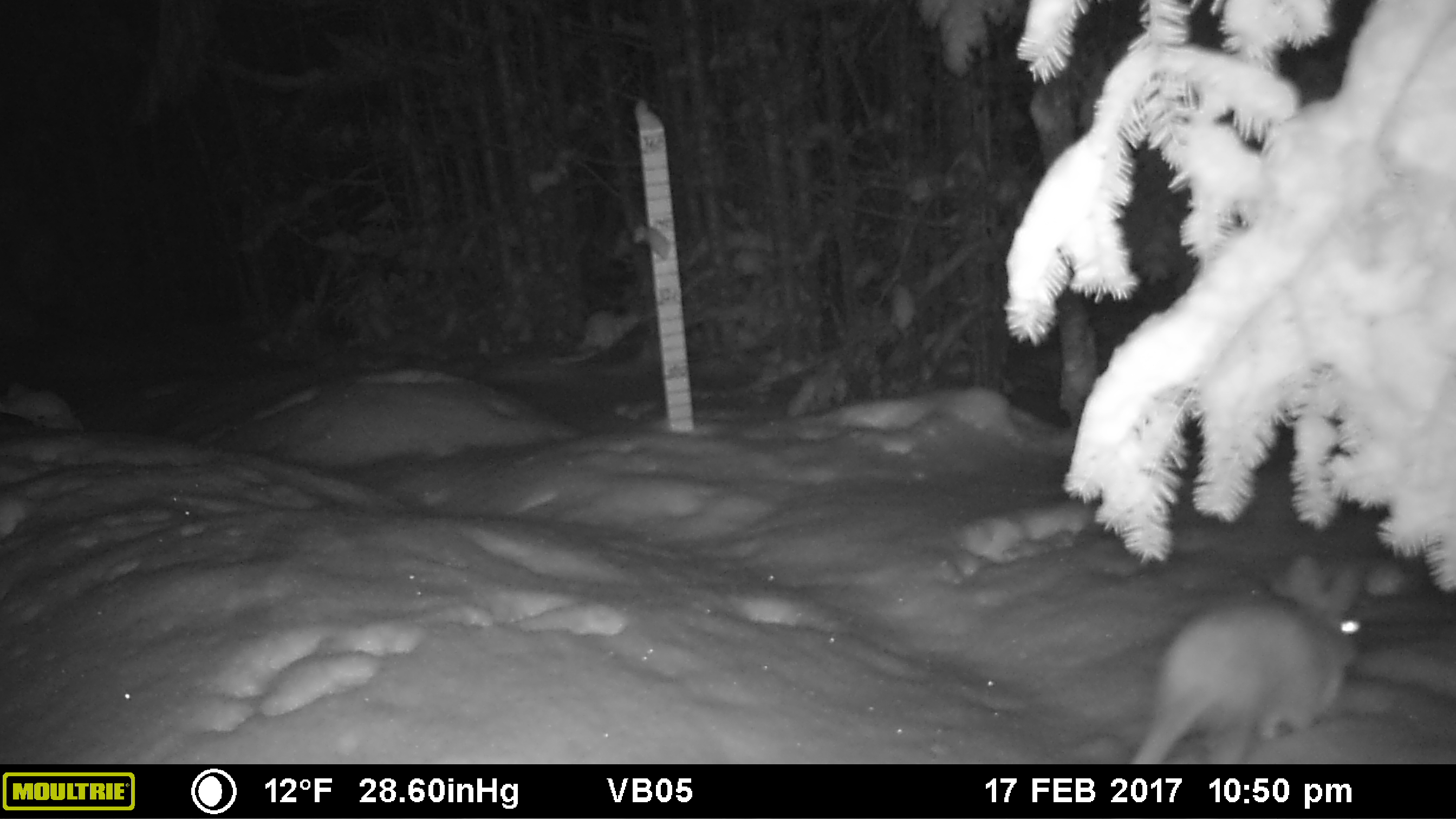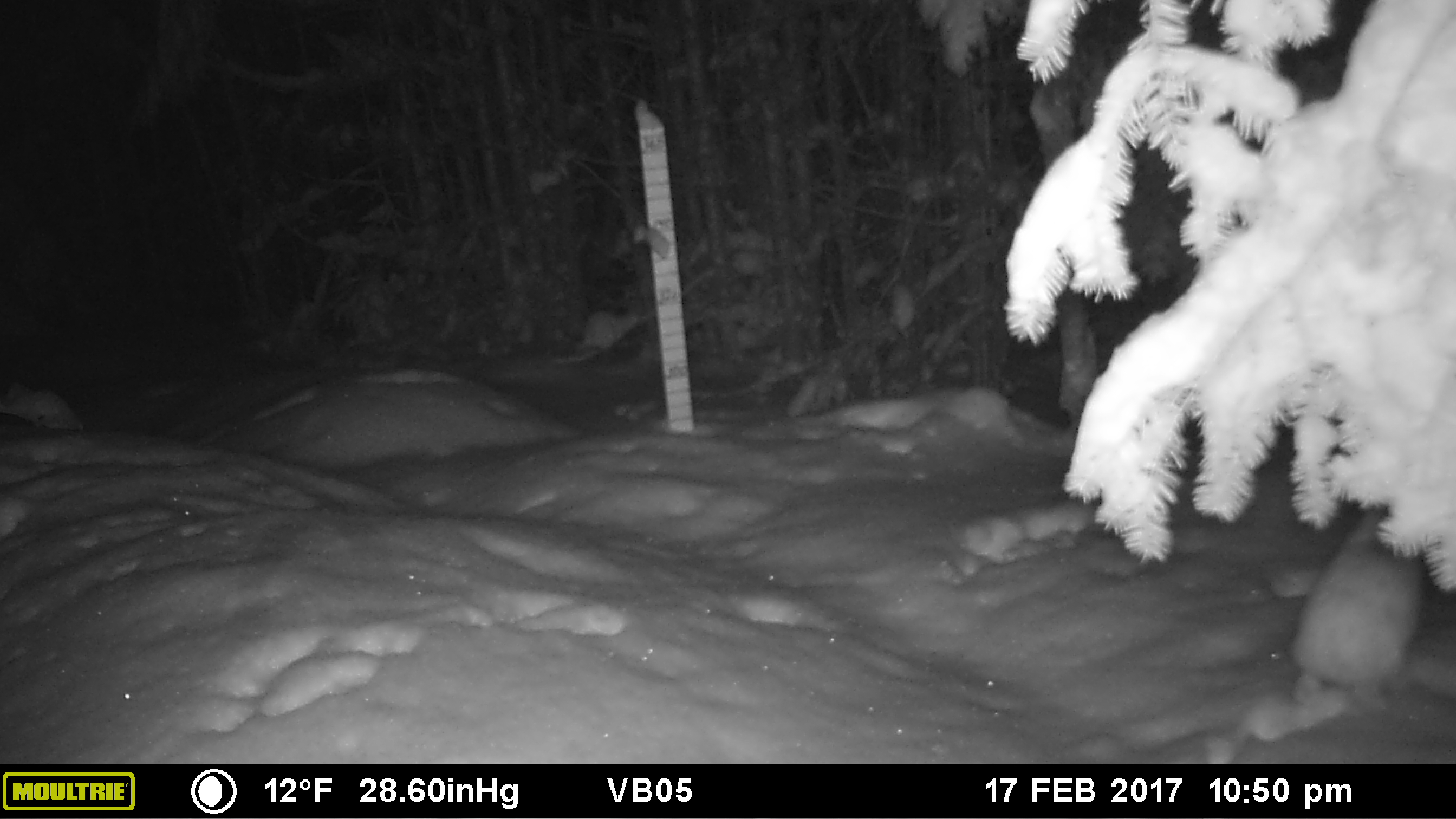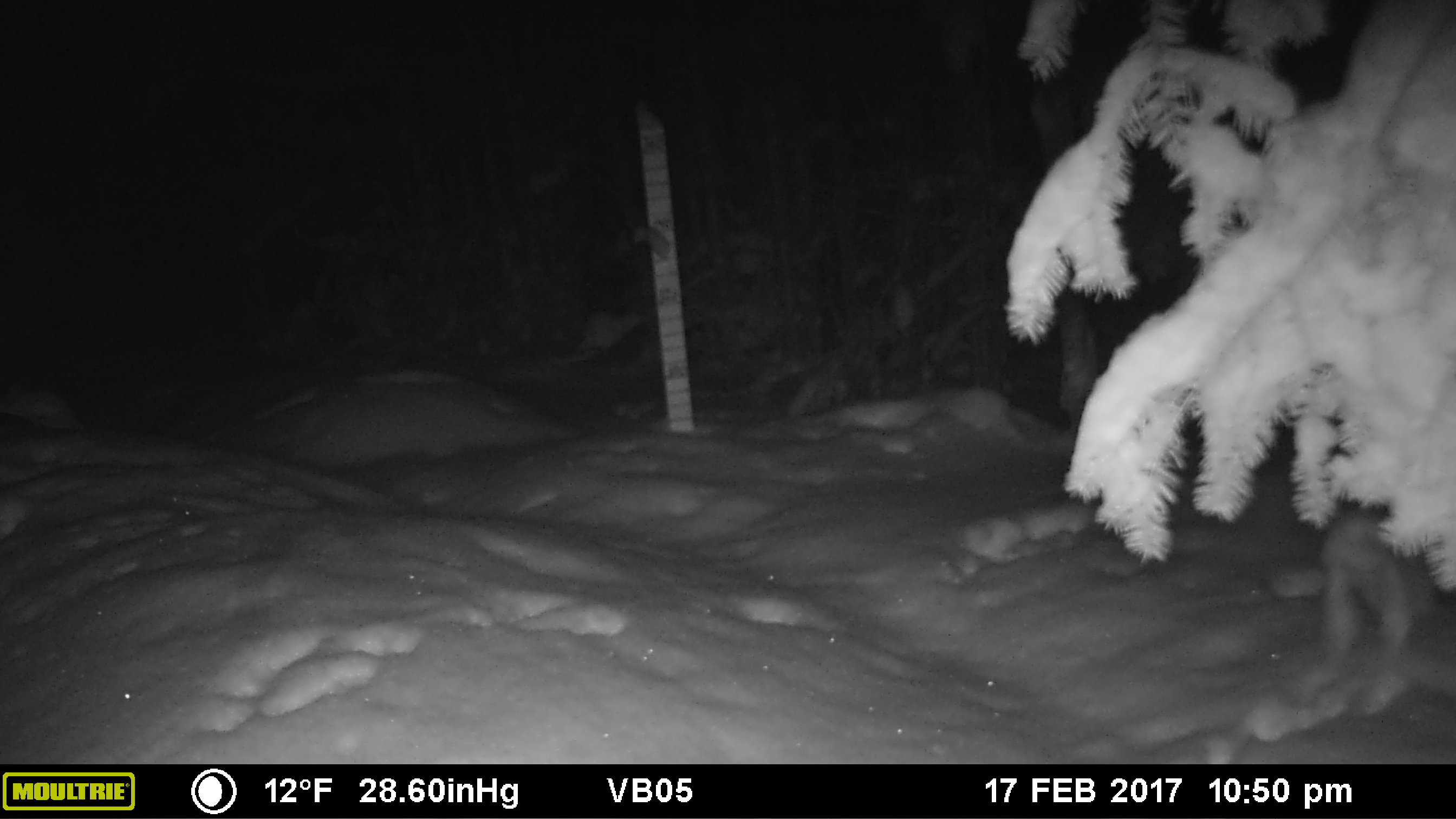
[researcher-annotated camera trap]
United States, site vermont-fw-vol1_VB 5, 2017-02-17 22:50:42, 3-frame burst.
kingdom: Animalia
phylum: Chordata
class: Mammalia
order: Lagomorpha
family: Leporidae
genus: Lepus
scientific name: Lepus americanus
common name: snowshoe hare